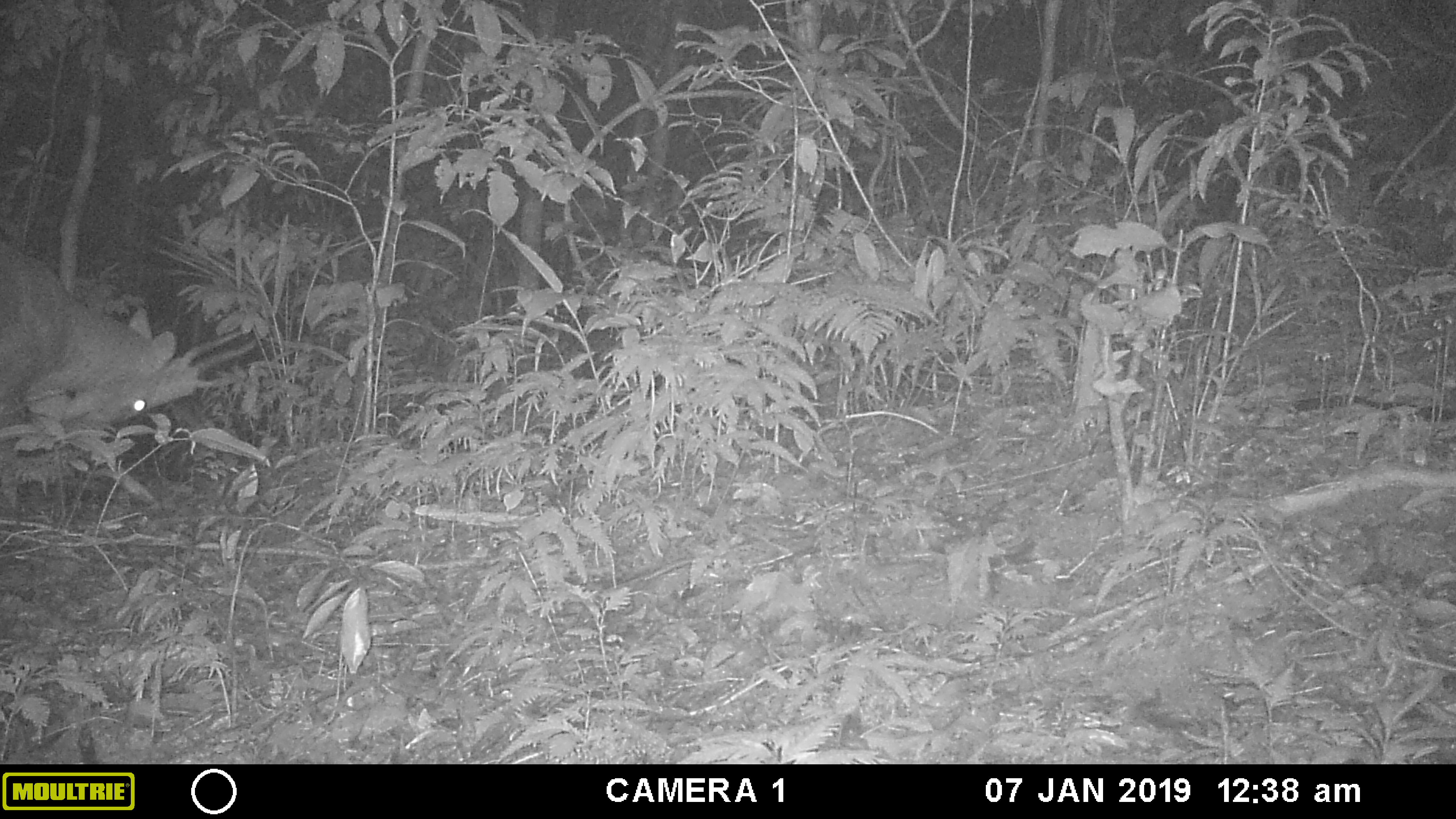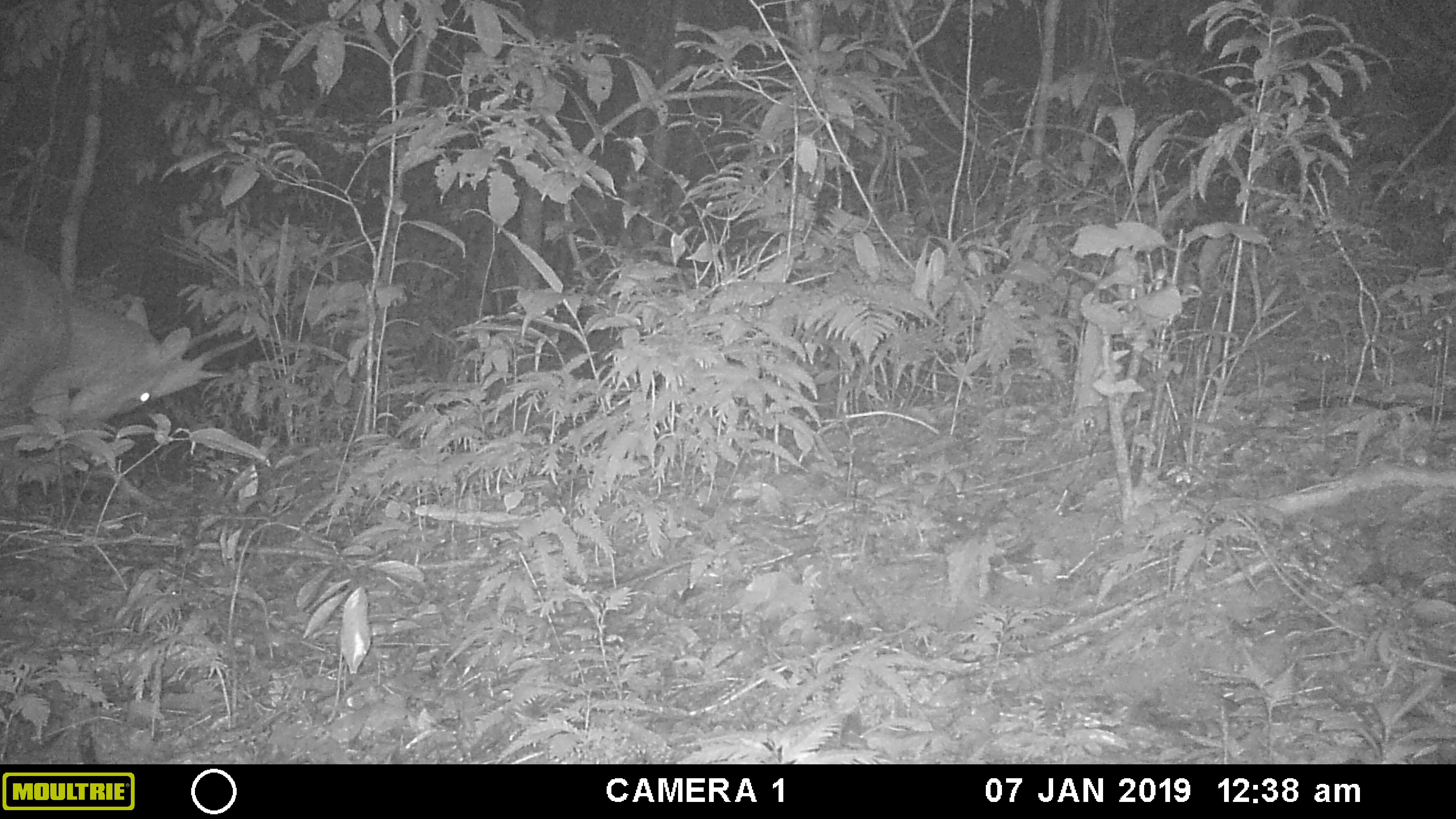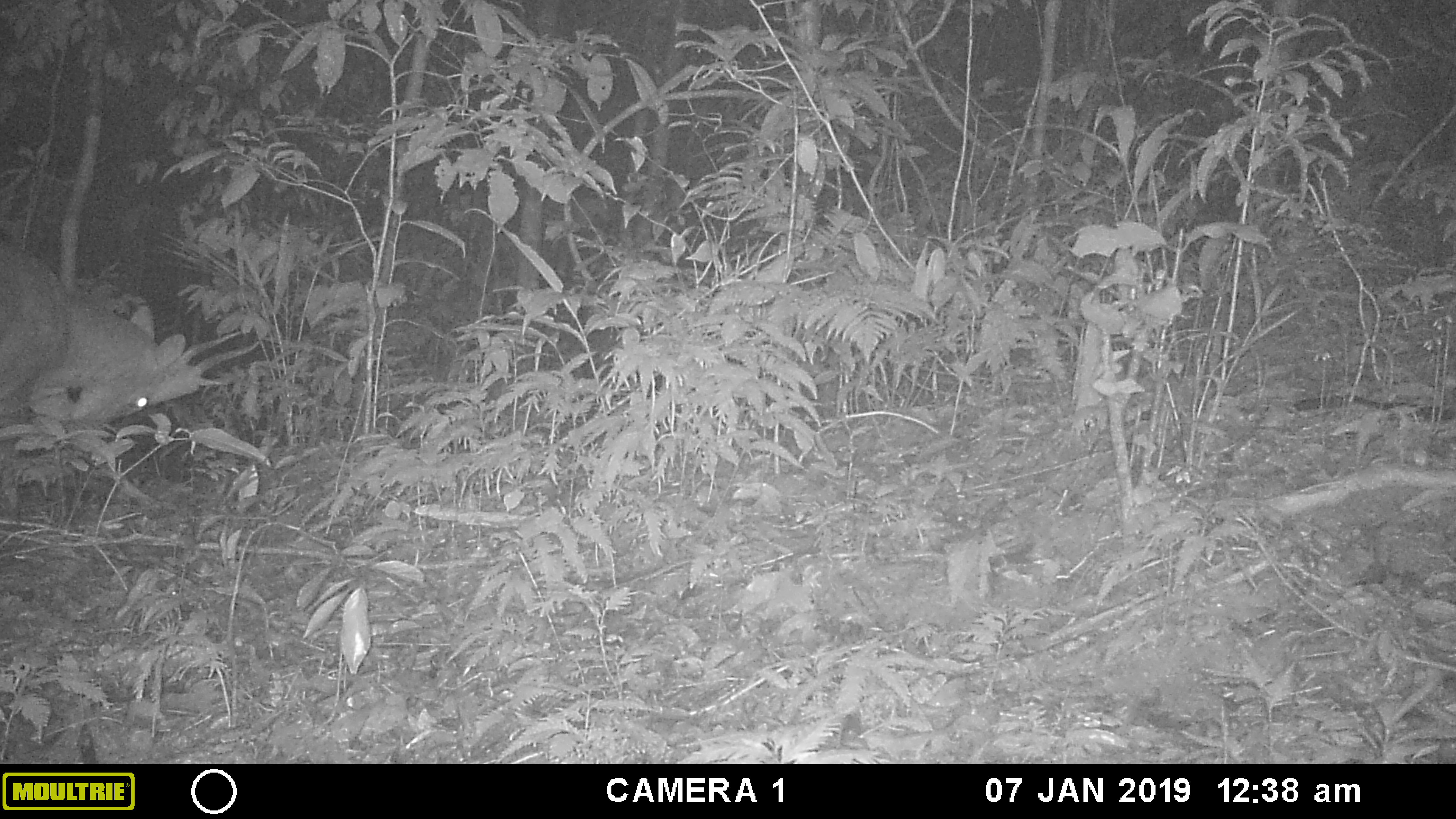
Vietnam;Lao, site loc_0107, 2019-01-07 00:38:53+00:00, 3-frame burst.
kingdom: Animalia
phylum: Chordata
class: Mammalia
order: Artiodactyla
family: Cervidae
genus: Muntiacus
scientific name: Muntiacus vuquangensis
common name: large-antlered muntjac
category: large antlered muntjac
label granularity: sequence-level